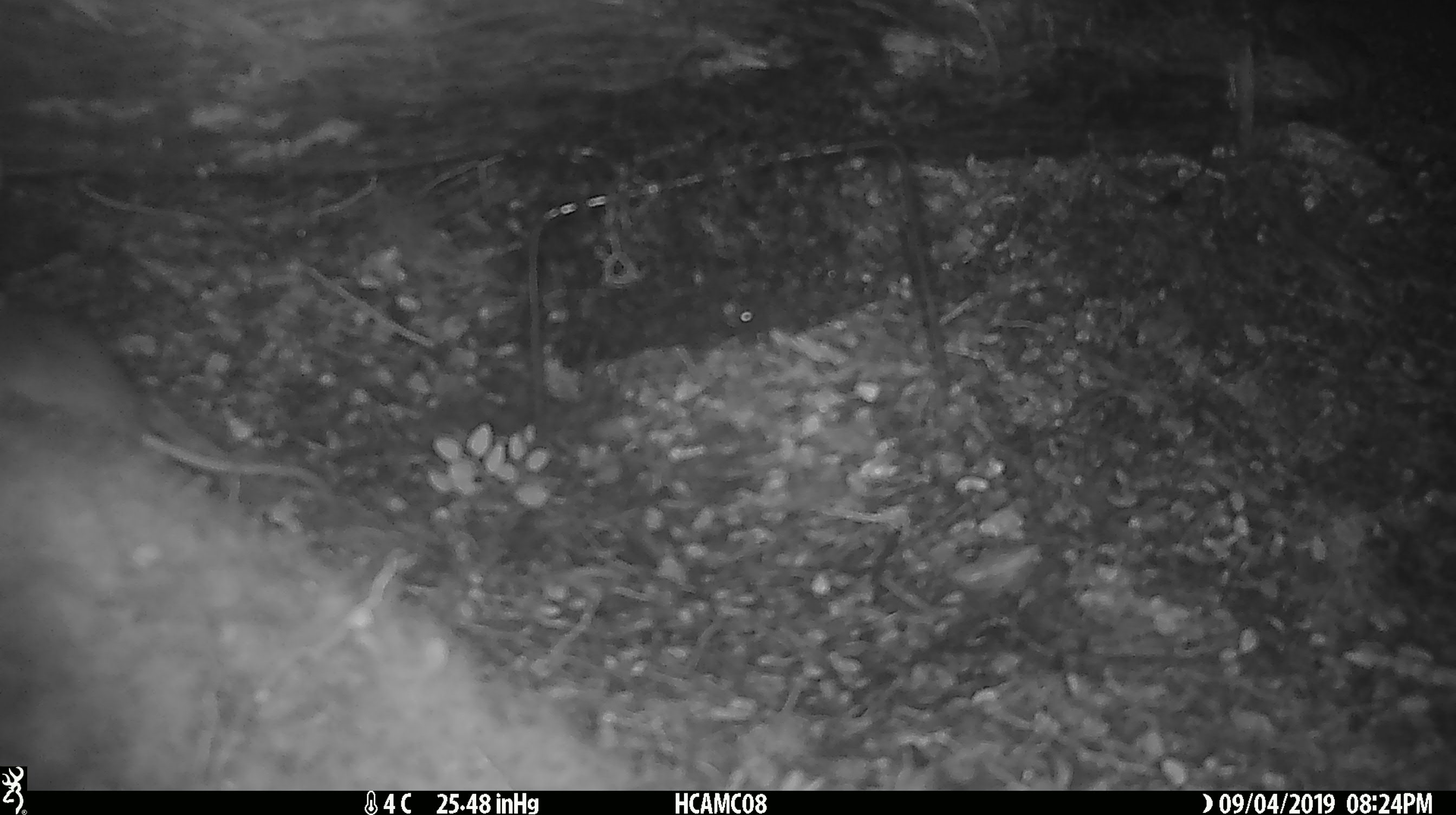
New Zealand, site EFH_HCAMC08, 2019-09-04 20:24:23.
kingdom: Animalia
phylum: Chordata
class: Mammalia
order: Rodentia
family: Muridae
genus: Mus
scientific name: Mus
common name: mouse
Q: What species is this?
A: Mouse (Mus).